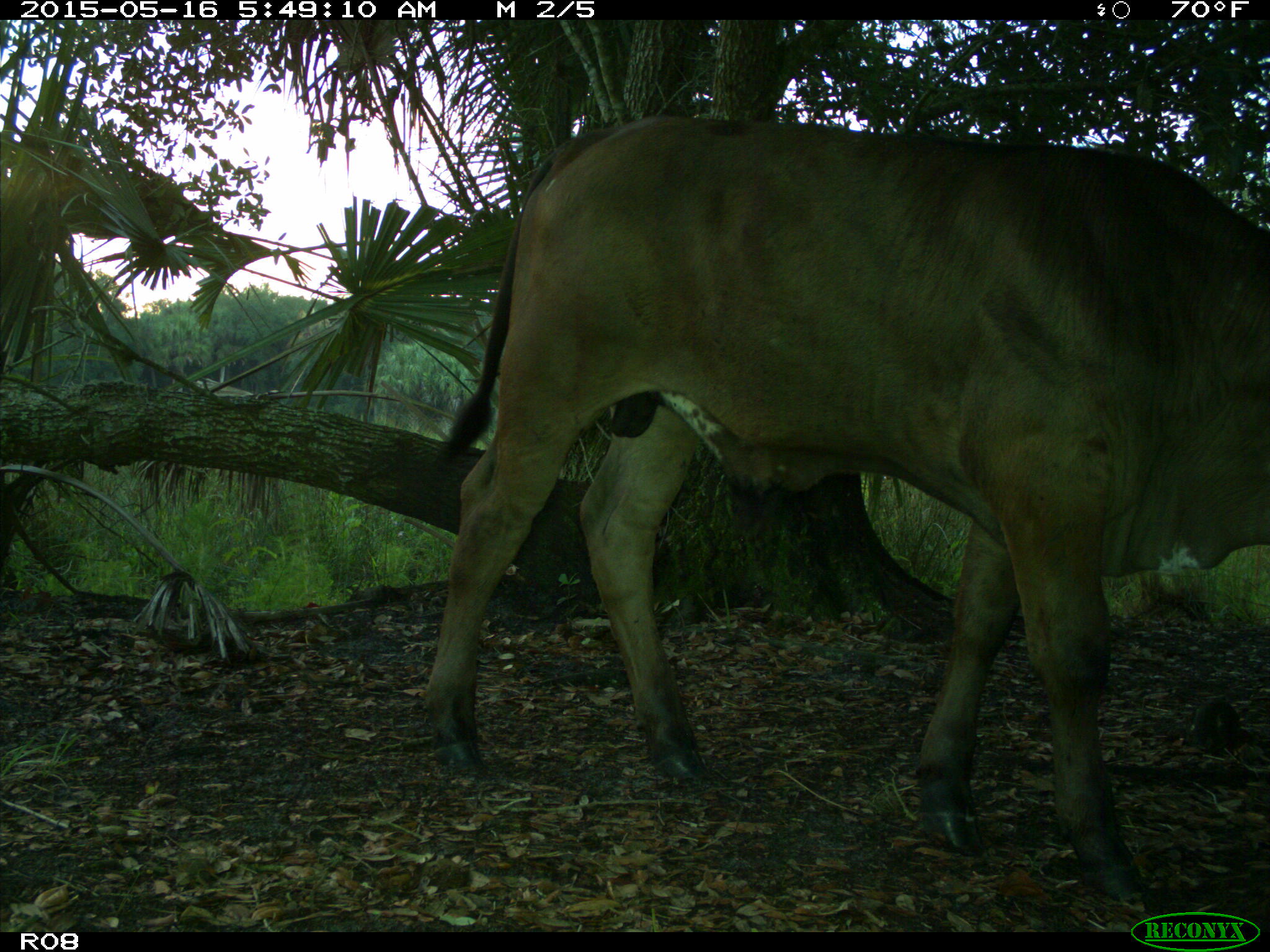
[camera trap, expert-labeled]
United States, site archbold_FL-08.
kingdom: Animalia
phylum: Chordata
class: Mammalia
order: Artiodactyla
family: Bovidae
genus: Bos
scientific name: Bos taurus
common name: domestic cow